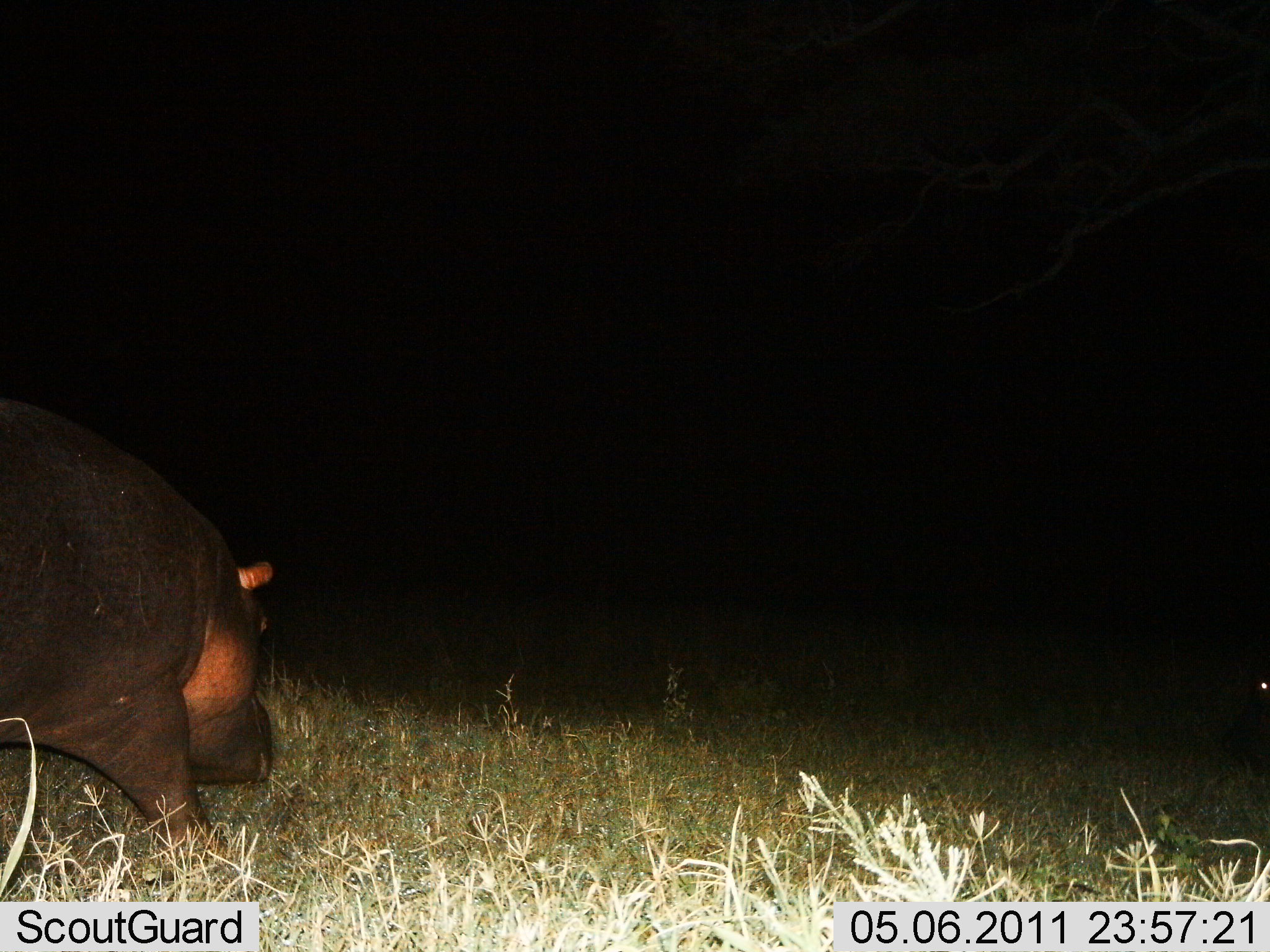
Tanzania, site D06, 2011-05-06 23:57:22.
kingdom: Animalia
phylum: Chordata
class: Mammalia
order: Artiodactyla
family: Hippopotamidae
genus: Hippopotamus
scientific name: Hippopotamus amphibius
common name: hippopotamus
Hippopotamus (Hippopotamus amphibius), count 1. Behavior (volunteer vote fractions): standing 38%, resting 0%, moving 54%, interacting 0%. Young present (vote fraction): 0%. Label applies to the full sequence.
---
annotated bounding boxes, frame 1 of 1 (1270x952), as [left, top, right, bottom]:
animal: [2, 400, 273, 880]